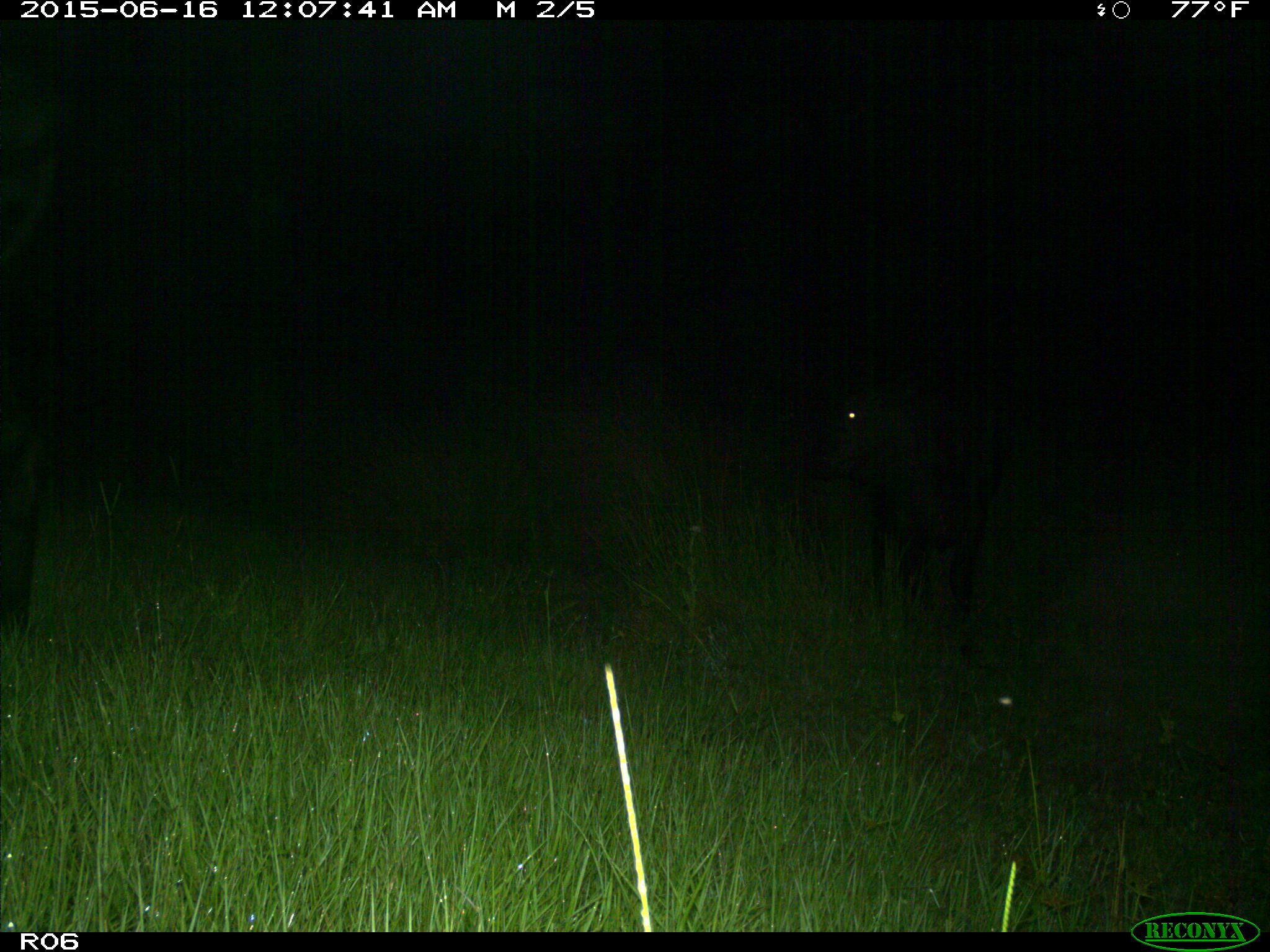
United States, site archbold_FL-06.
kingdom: Animalia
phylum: Chordata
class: Mammalia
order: Artiodactyla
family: Bovidae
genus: Bos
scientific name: Bos taurus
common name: domestic cow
Bos taurus (domestic cow).